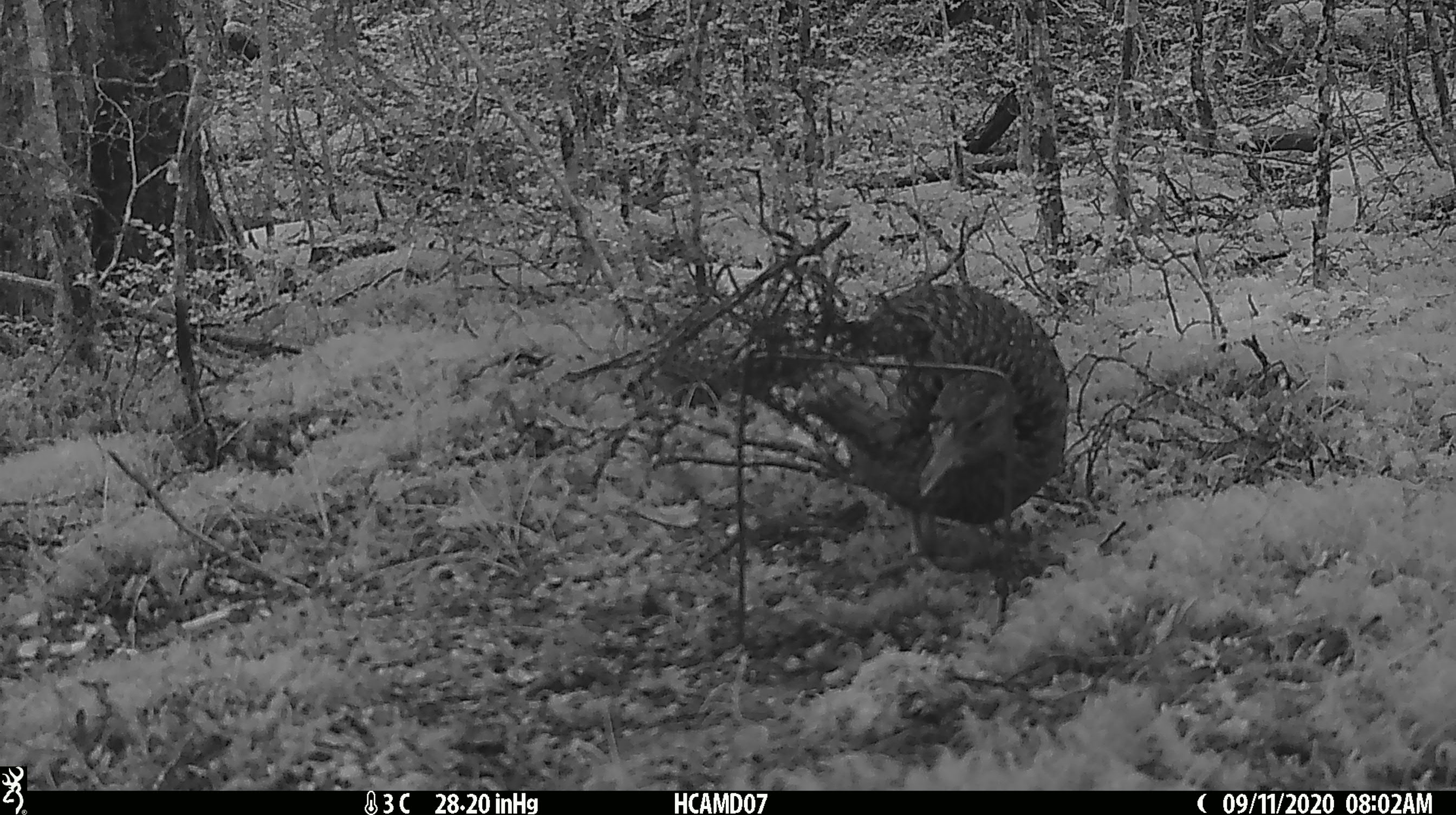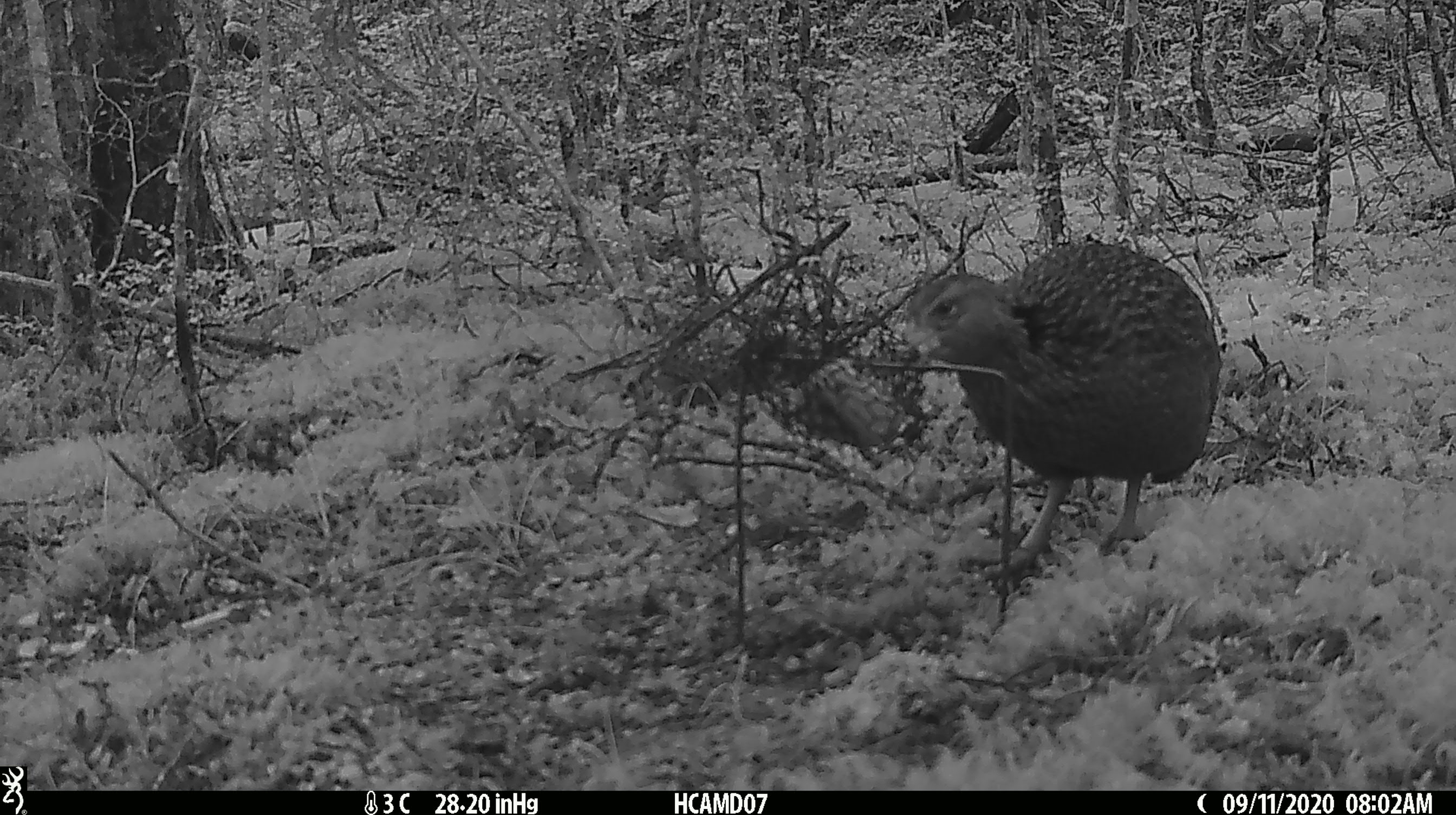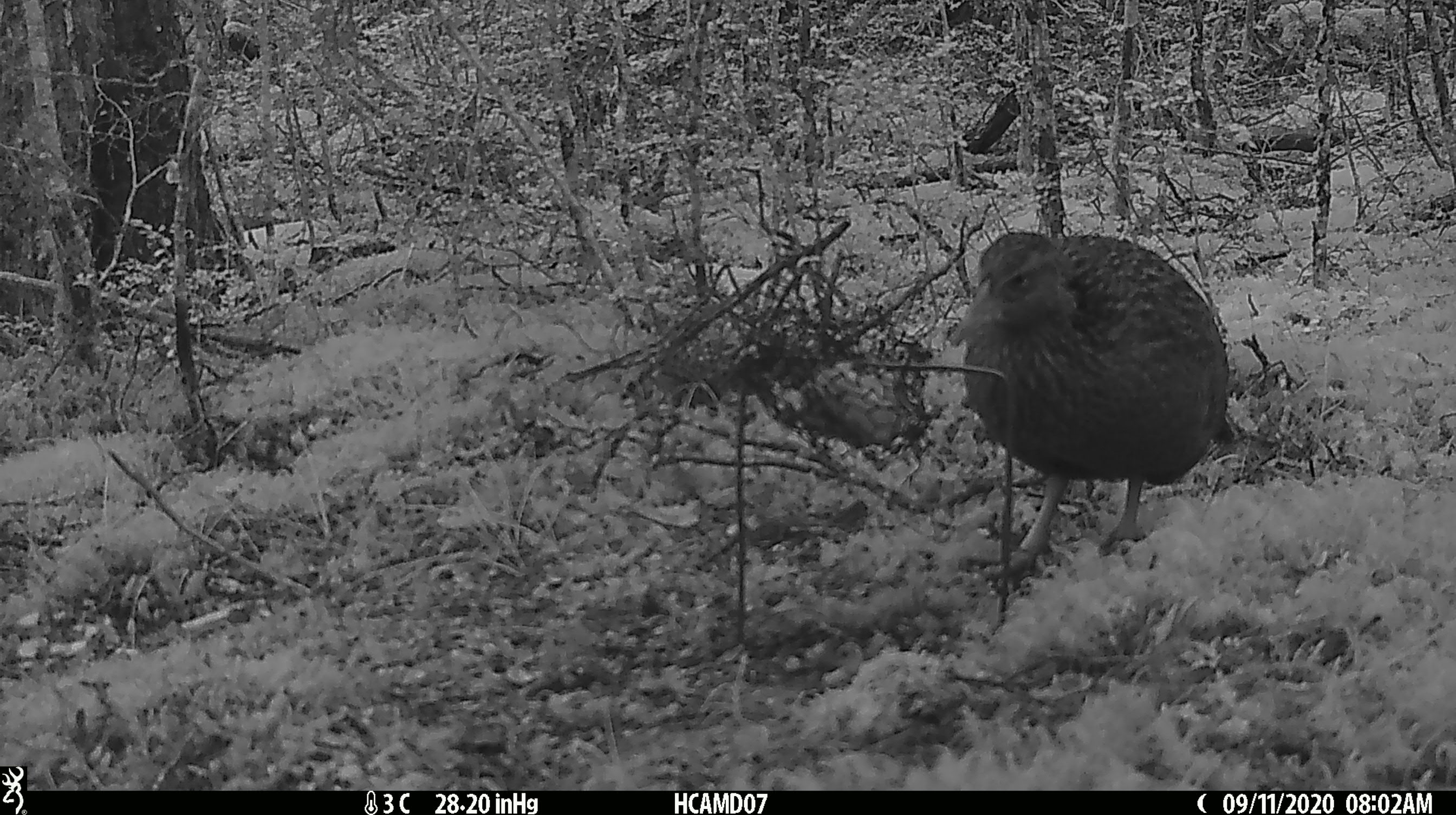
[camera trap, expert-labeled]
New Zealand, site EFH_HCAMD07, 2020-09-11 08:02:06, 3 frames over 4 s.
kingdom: Animalia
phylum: Chordata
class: Aves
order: Gruiformes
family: Rallidae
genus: Gallirallus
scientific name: Gallirallus australis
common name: weka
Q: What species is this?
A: Weka (Gallirallus australis).